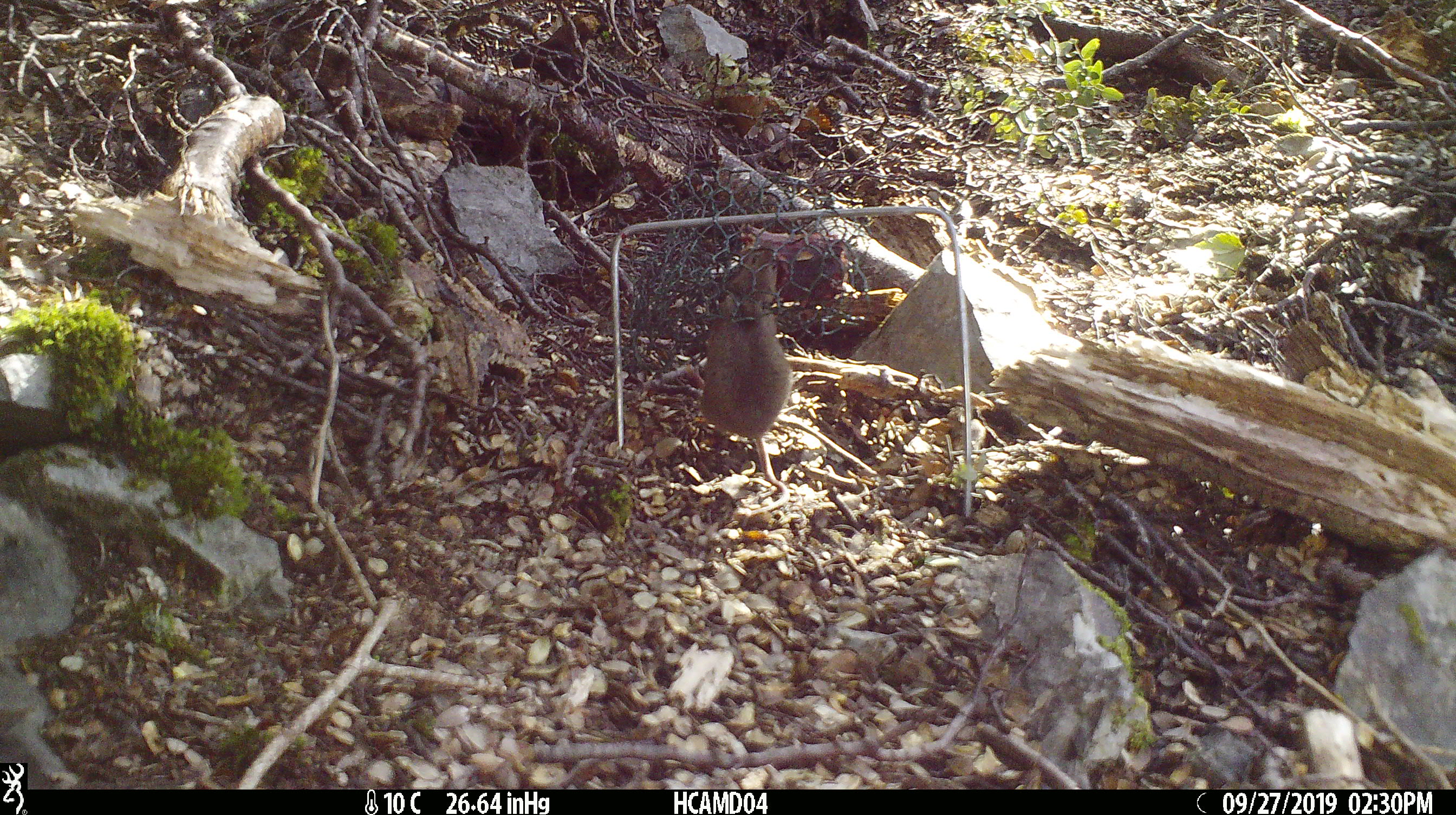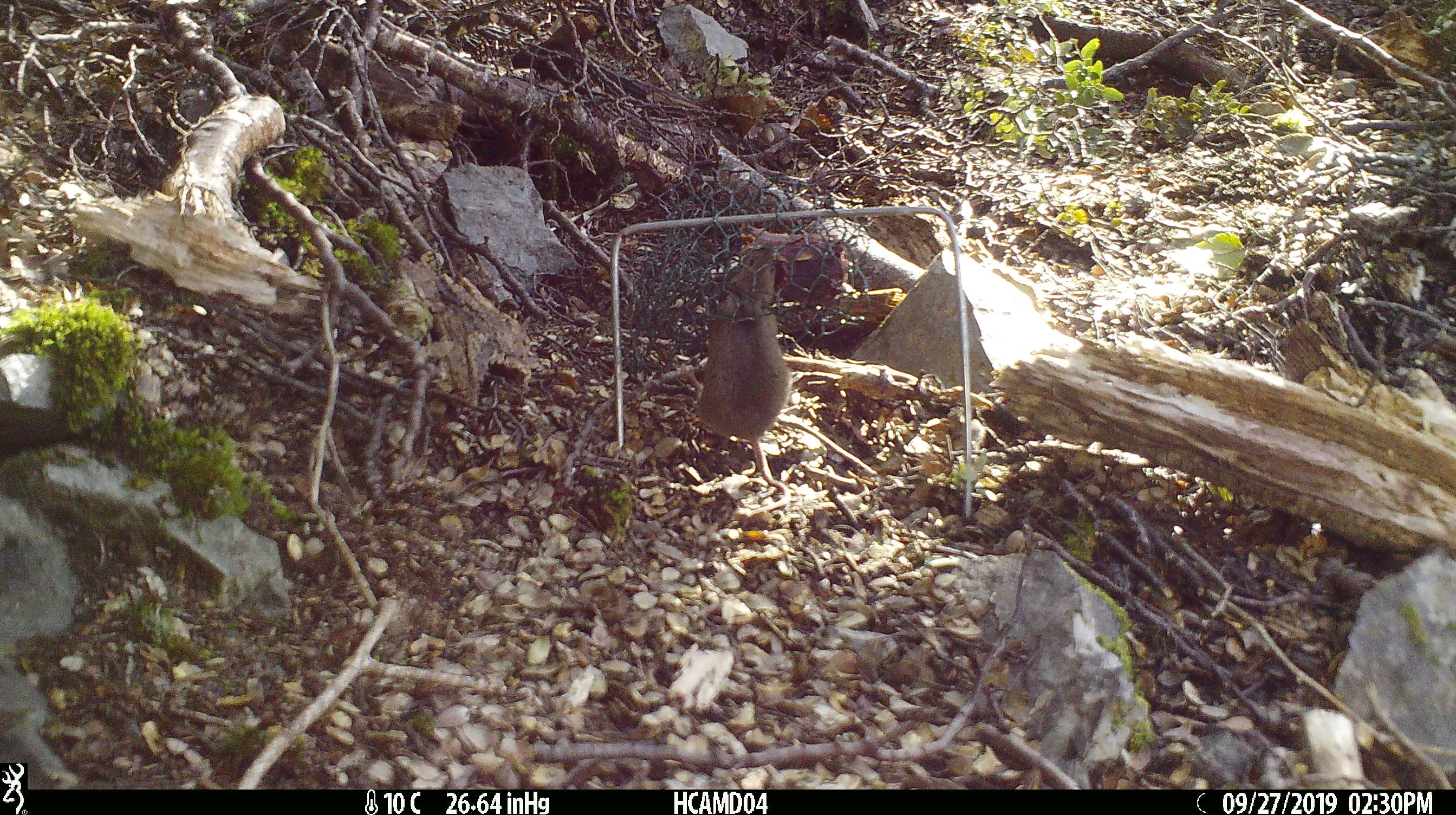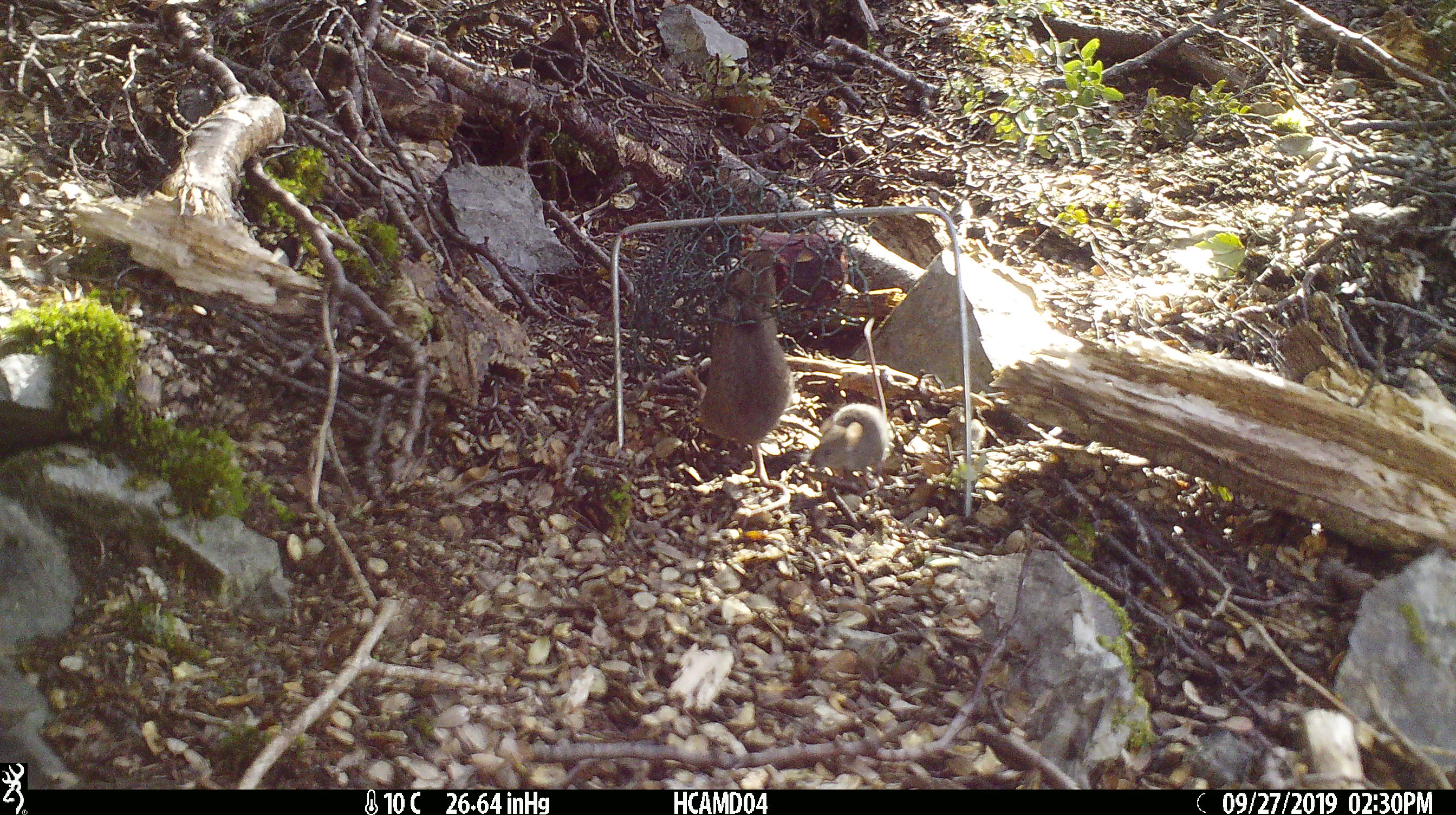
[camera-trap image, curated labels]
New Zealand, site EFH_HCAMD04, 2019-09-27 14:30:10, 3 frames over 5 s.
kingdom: Animalia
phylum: Chordata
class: Mammalia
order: Rodentia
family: Muridae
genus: Mus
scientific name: Mus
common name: mouse